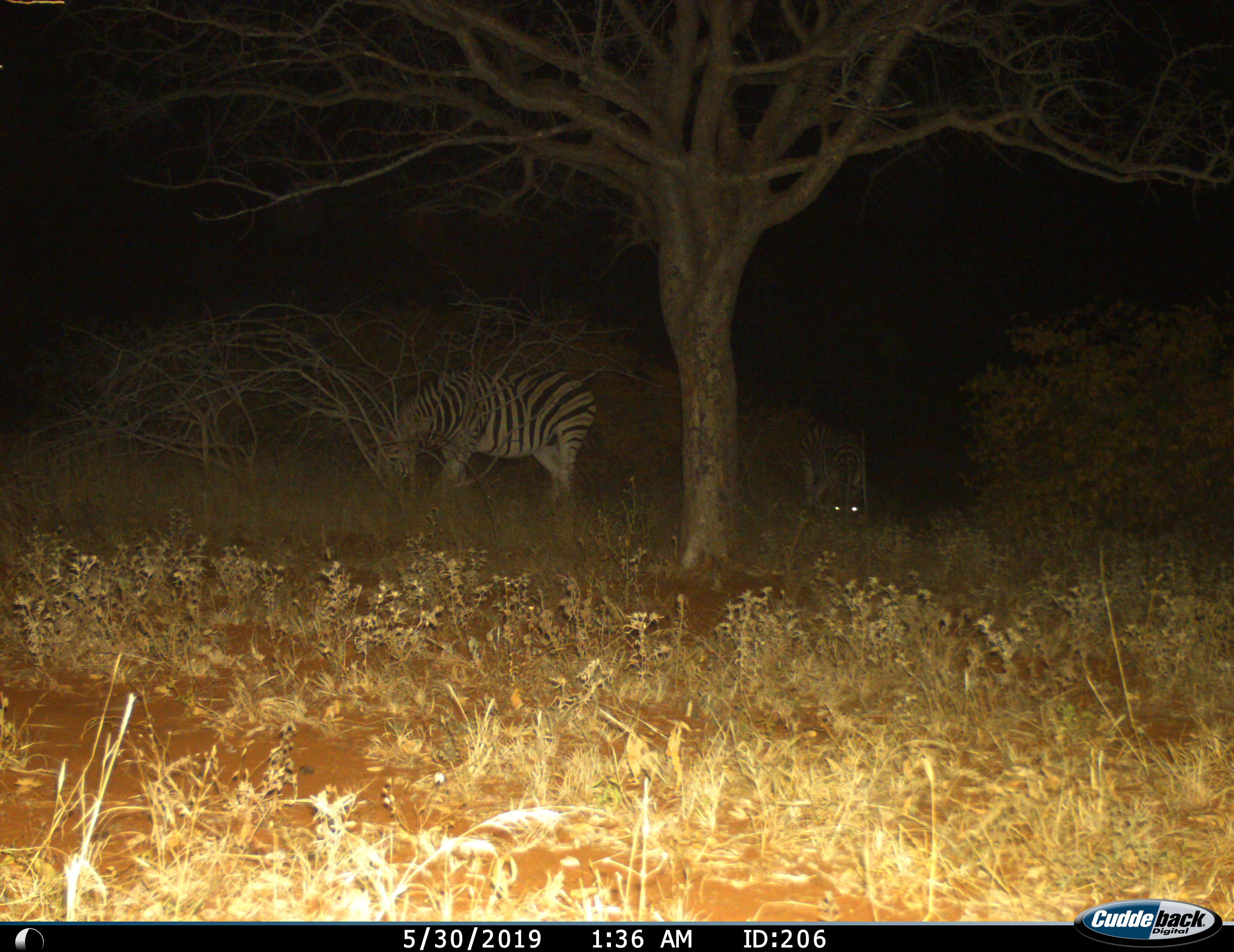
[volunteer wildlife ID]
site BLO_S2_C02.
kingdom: Animalia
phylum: Chordata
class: Mammalia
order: Perissodactyla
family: Equidae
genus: Equus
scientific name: Equus quagga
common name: plains zebra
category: zebraplains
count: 2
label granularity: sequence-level